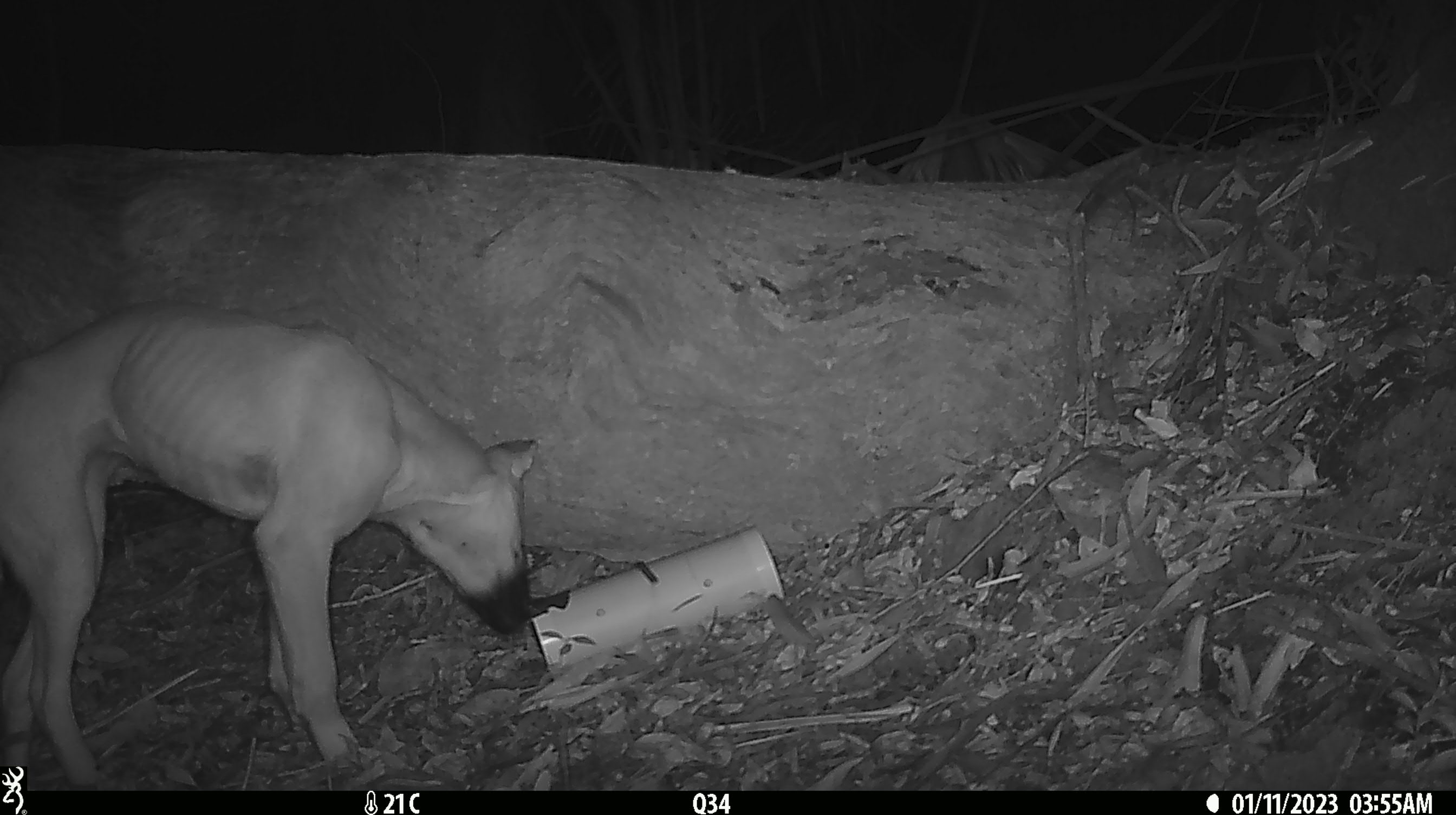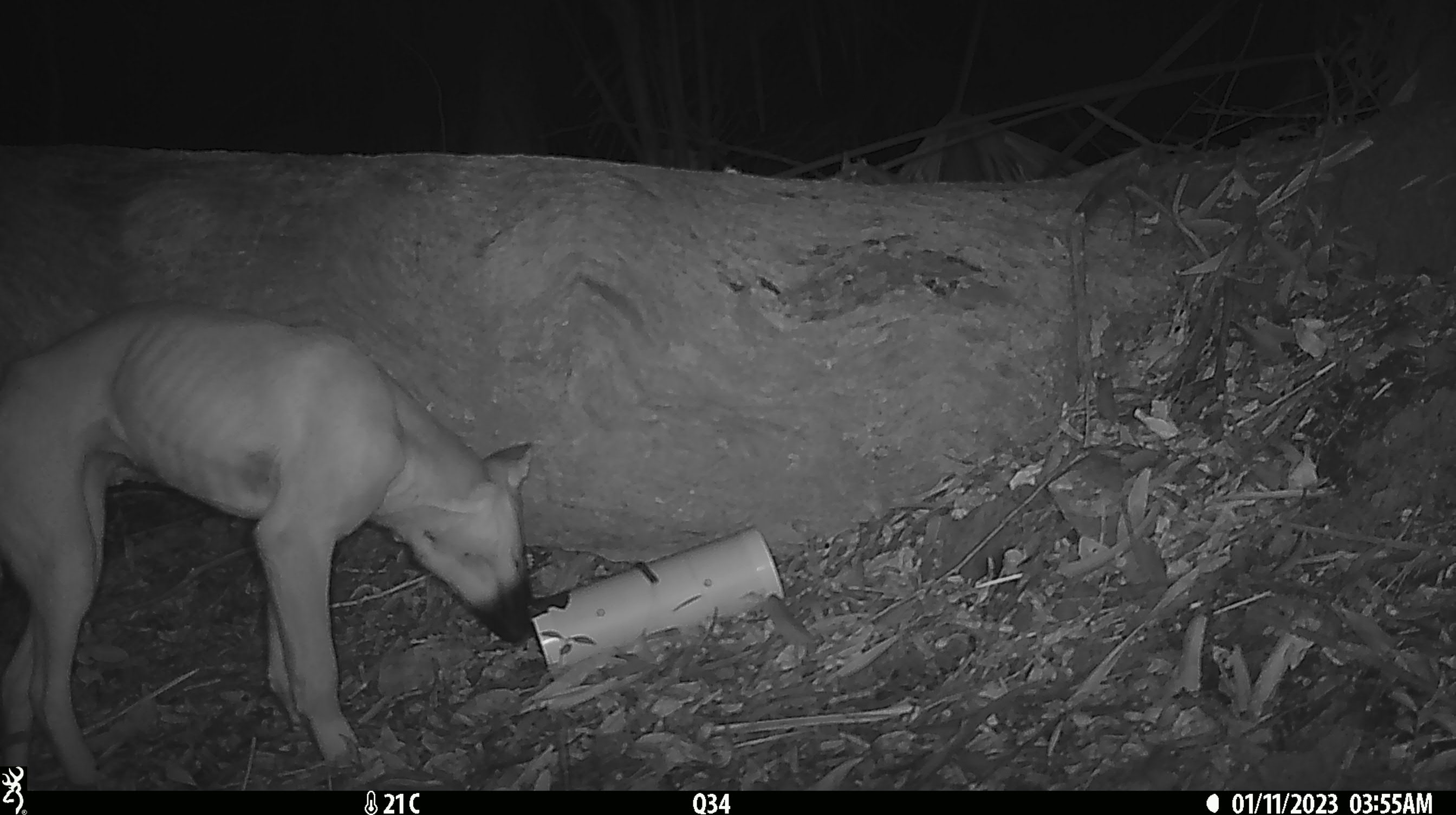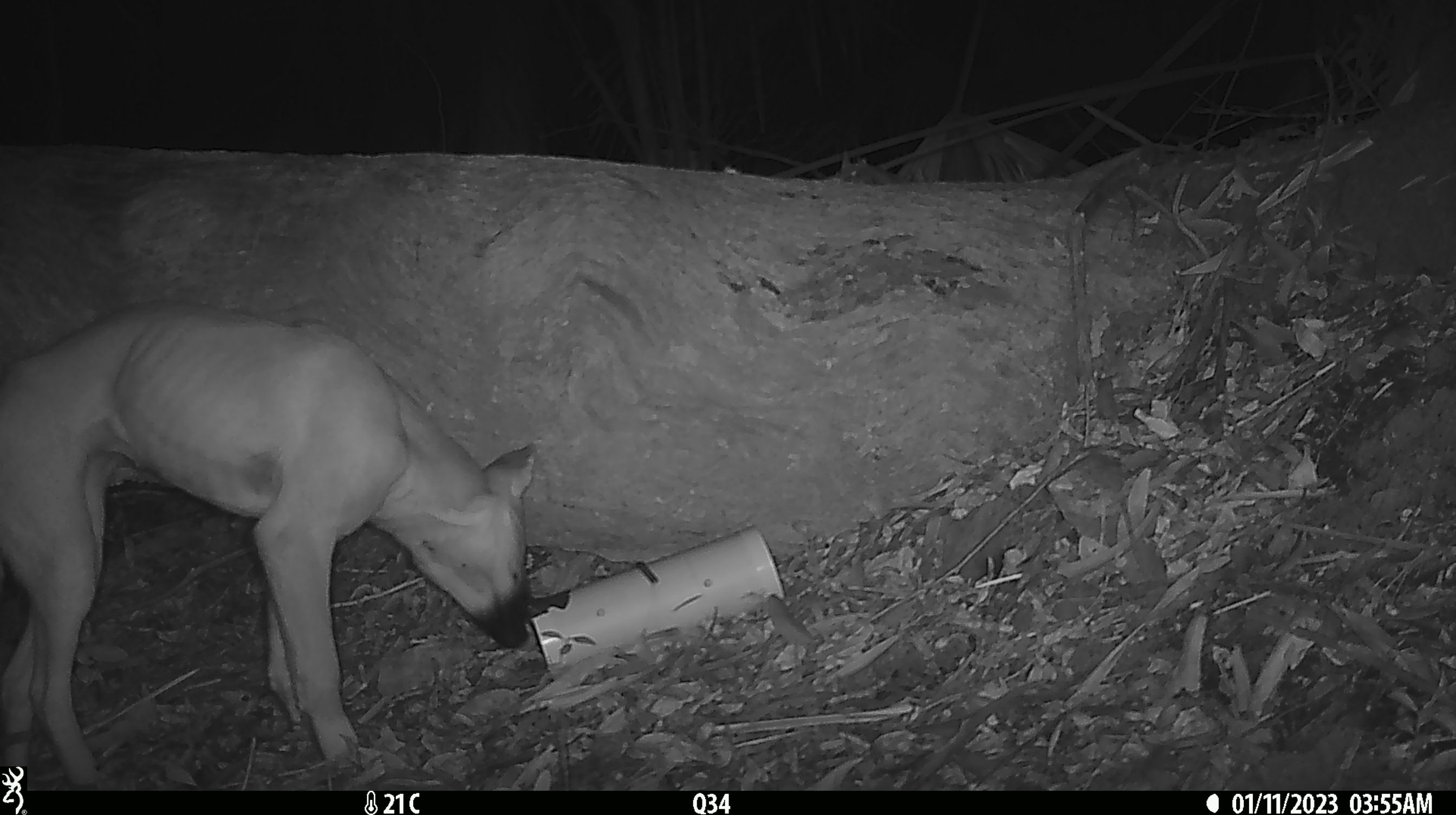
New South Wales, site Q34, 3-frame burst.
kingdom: Animalia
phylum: Chordata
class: Mammalia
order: Carnivora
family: Canidae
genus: Canis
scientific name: Canis familiaris dingo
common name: dingo